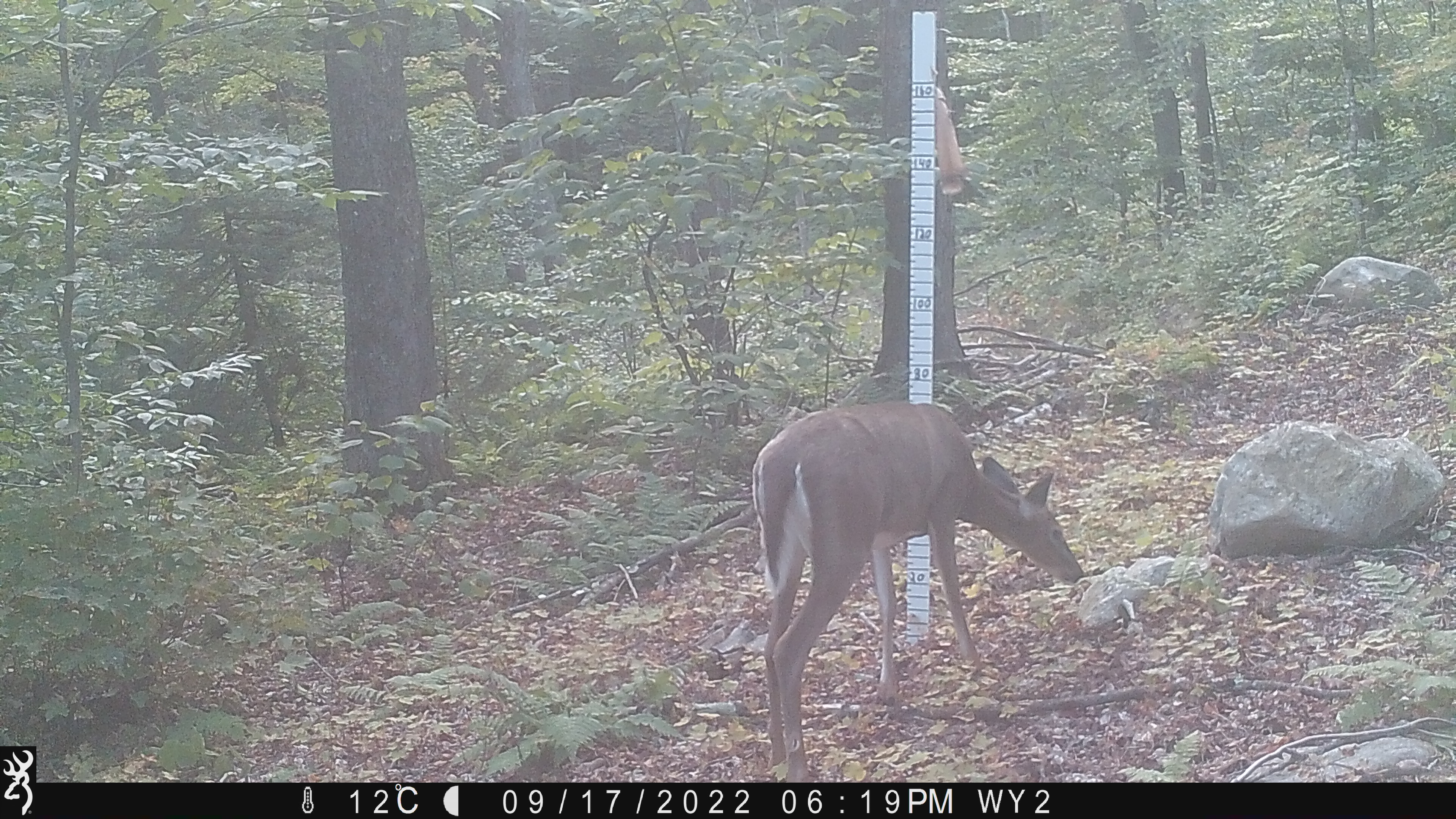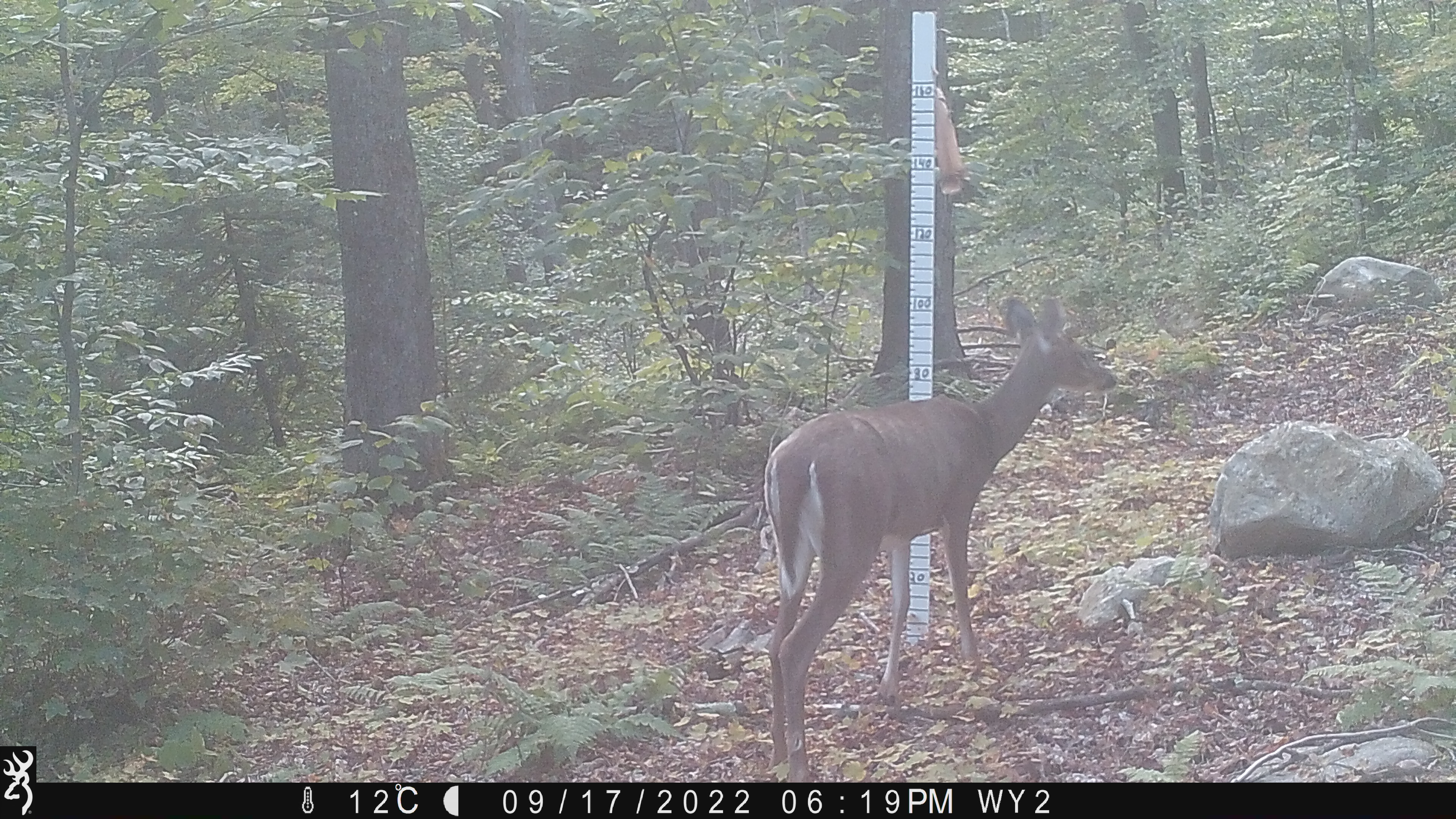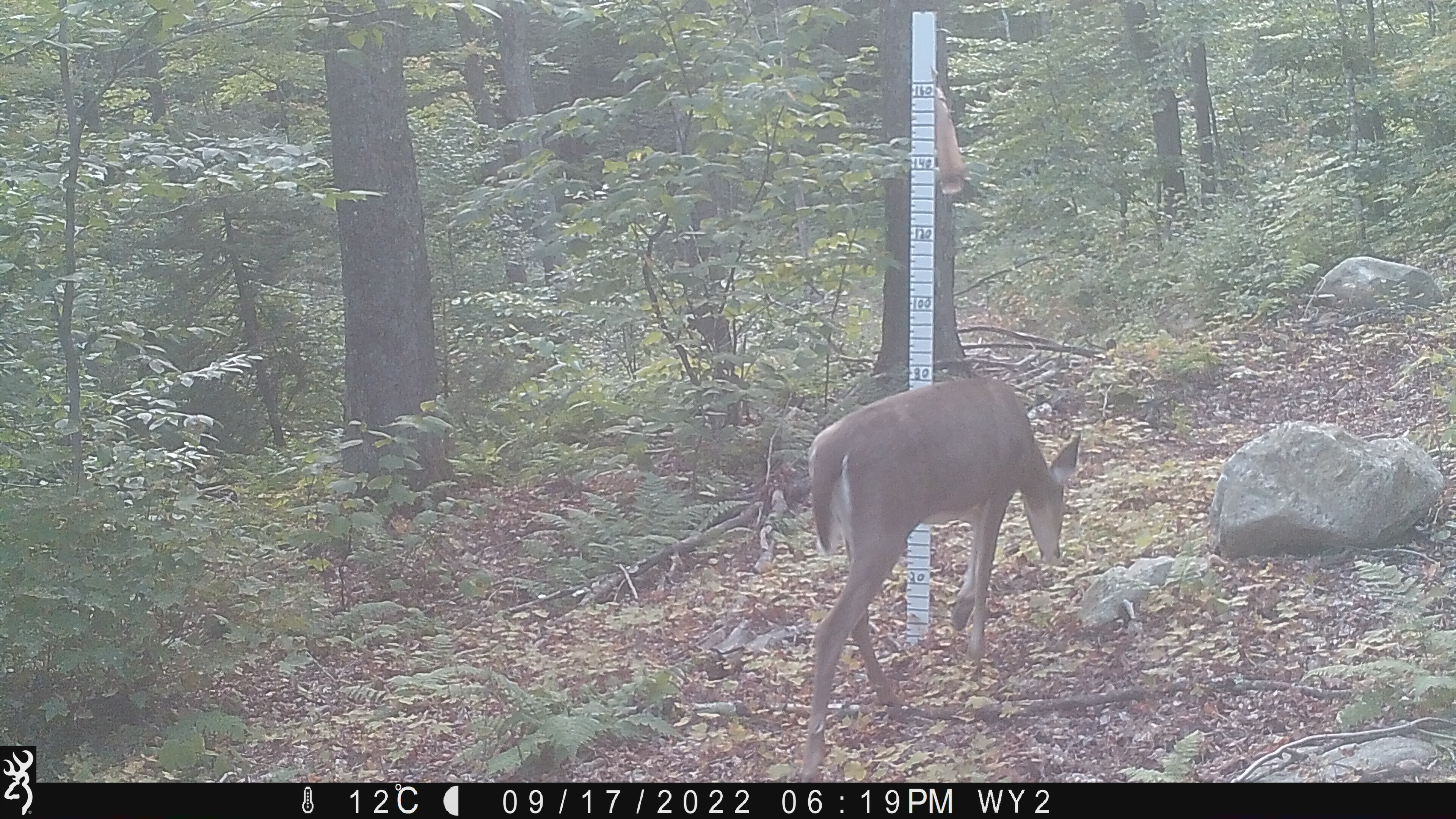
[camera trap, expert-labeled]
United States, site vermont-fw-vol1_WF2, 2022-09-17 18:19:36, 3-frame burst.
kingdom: Animalia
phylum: Chordata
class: Mammalia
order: Artiodactyla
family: Cervidae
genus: Odocoileus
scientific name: Odocoileus virginianus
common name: white-tailed deer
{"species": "white-tailed deer (Odocoileus virginianus)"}